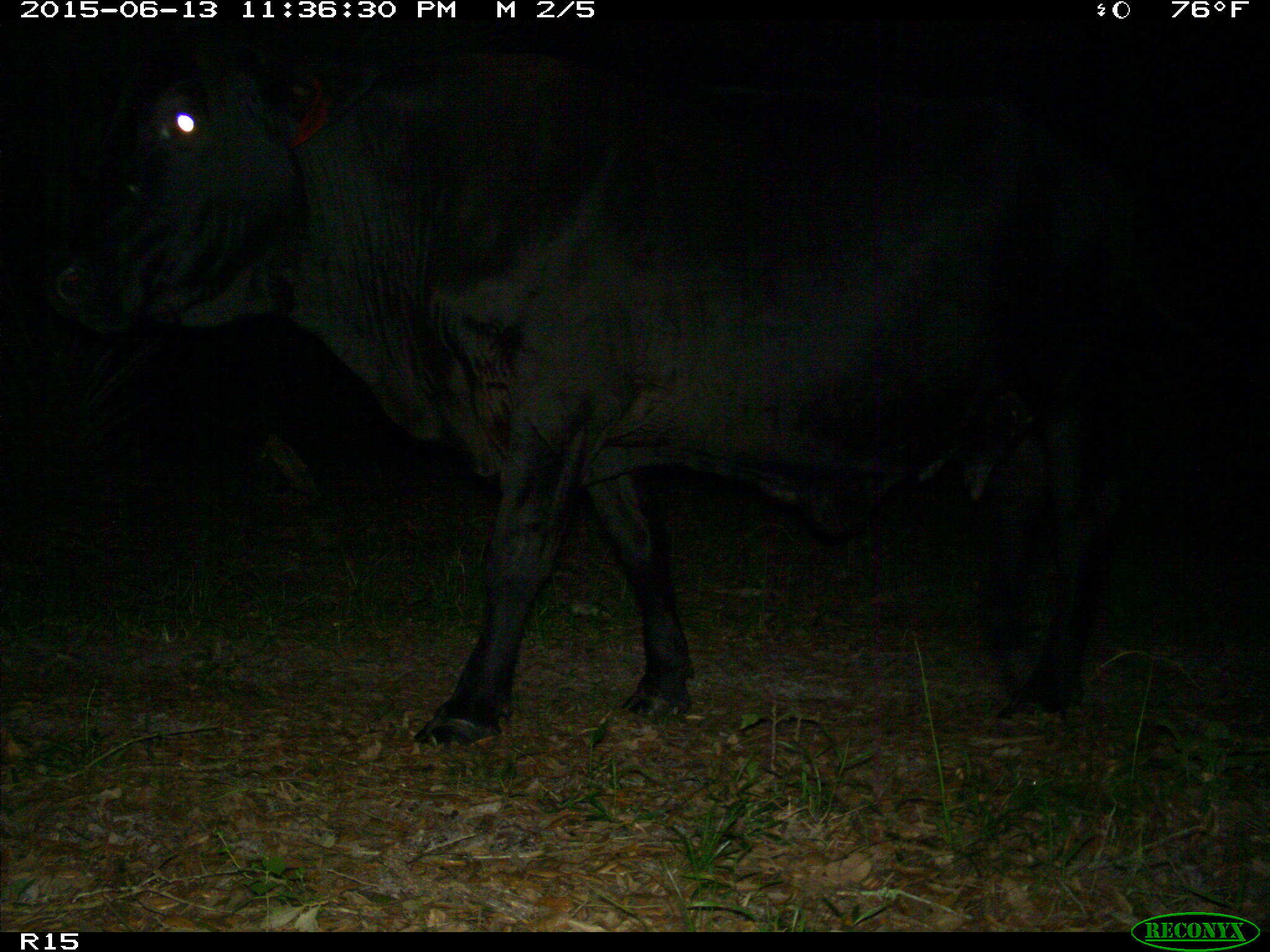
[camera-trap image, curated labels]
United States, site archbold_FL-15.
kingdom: Animalia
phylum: Chordata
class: Mammalia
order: Artiodactyla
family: Bovidae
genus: Bos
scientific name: Bos taurus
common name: domestic cow